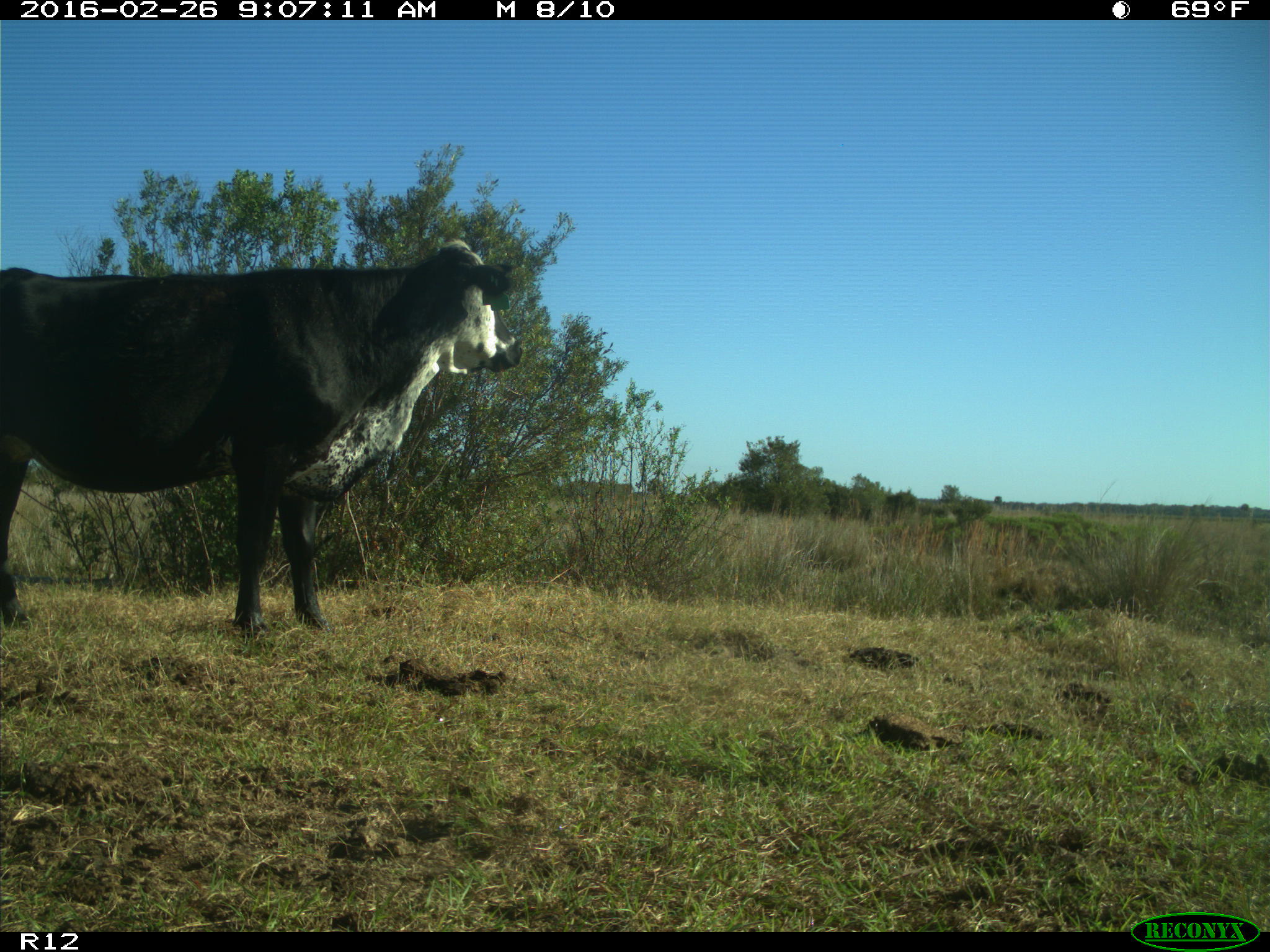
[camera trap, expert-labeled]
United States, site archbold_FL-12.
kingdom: Animalia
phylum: Chordata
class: Mammalia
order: Artiodactyla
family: Bovidae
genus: Bos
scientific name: Bos taurus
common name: domestic cow